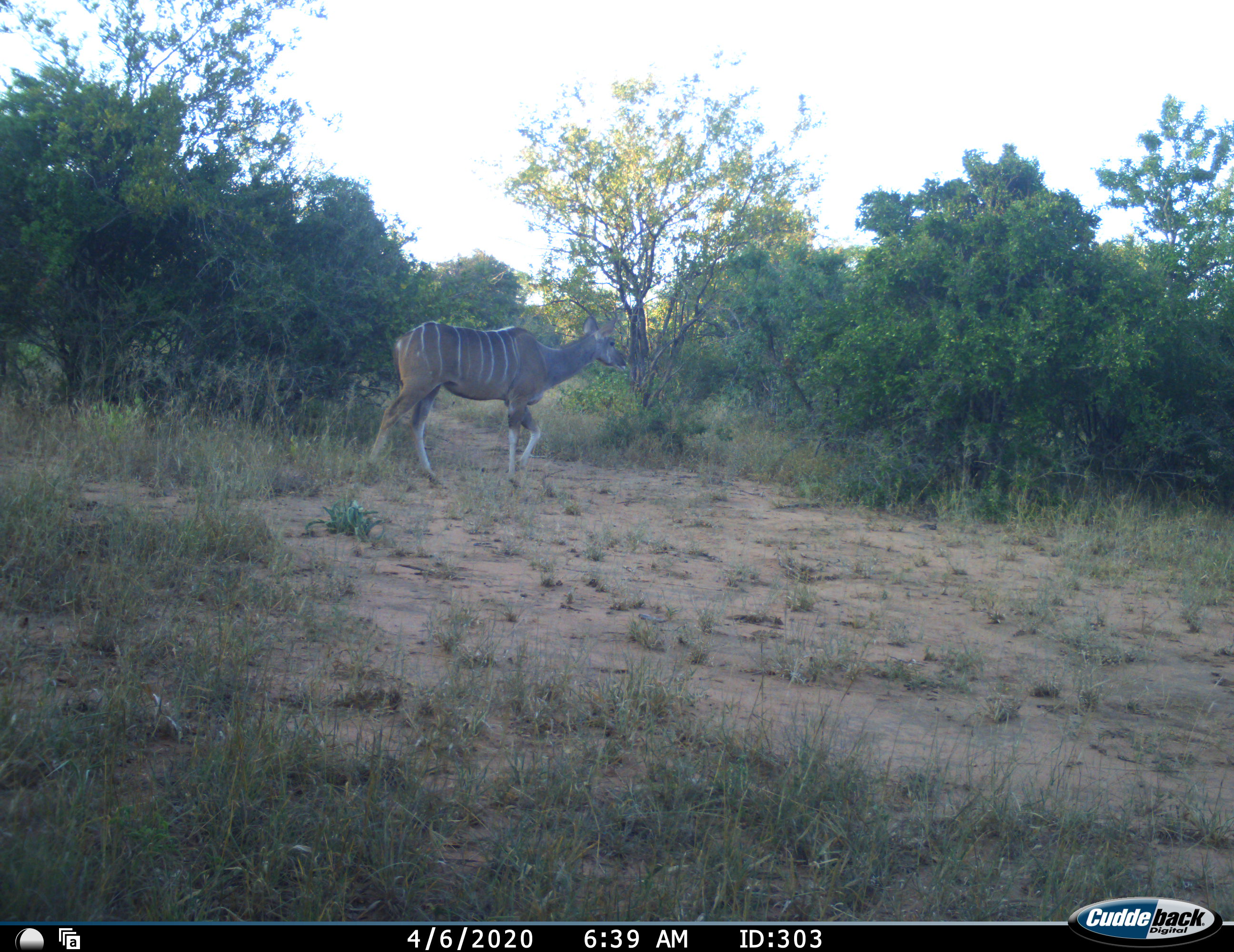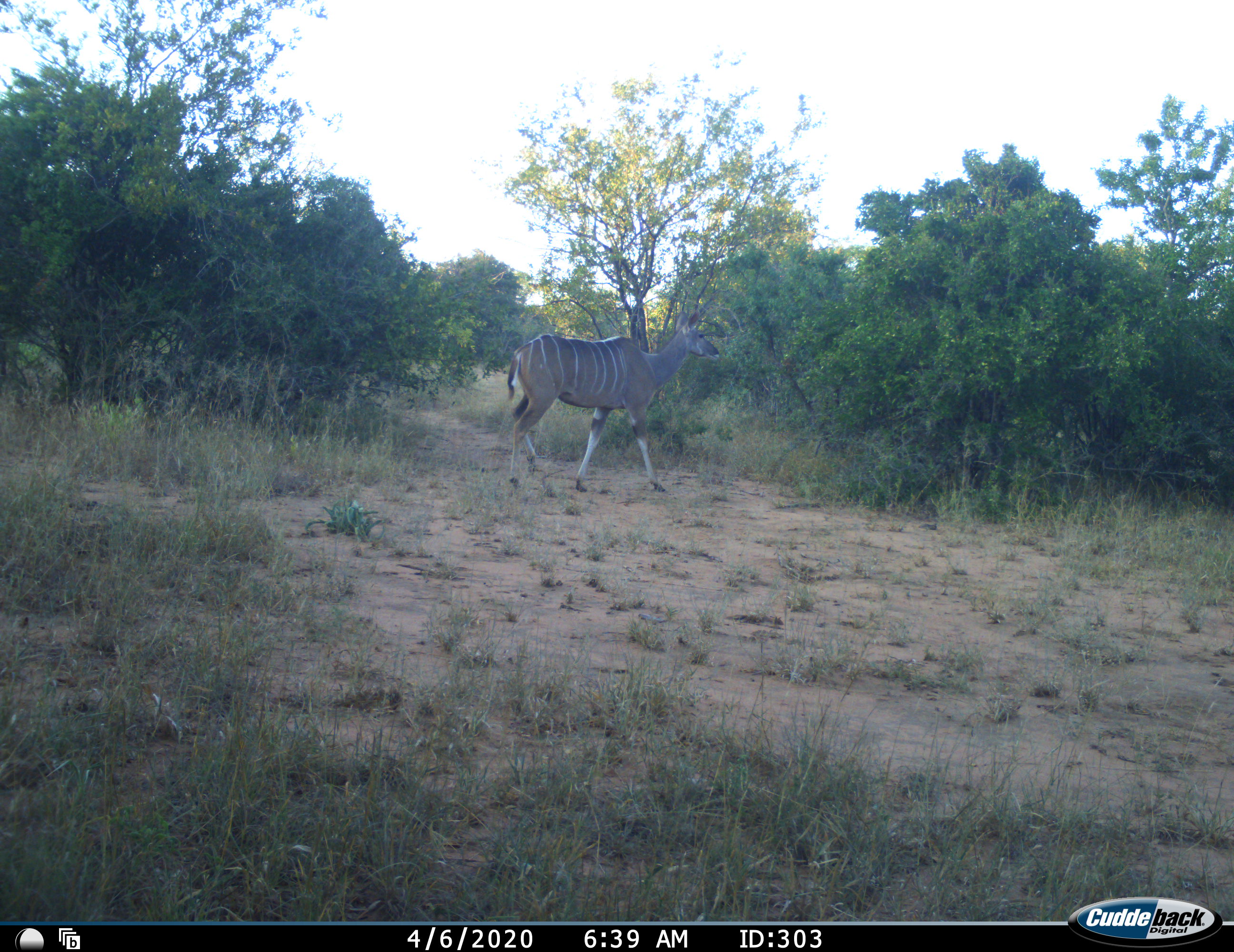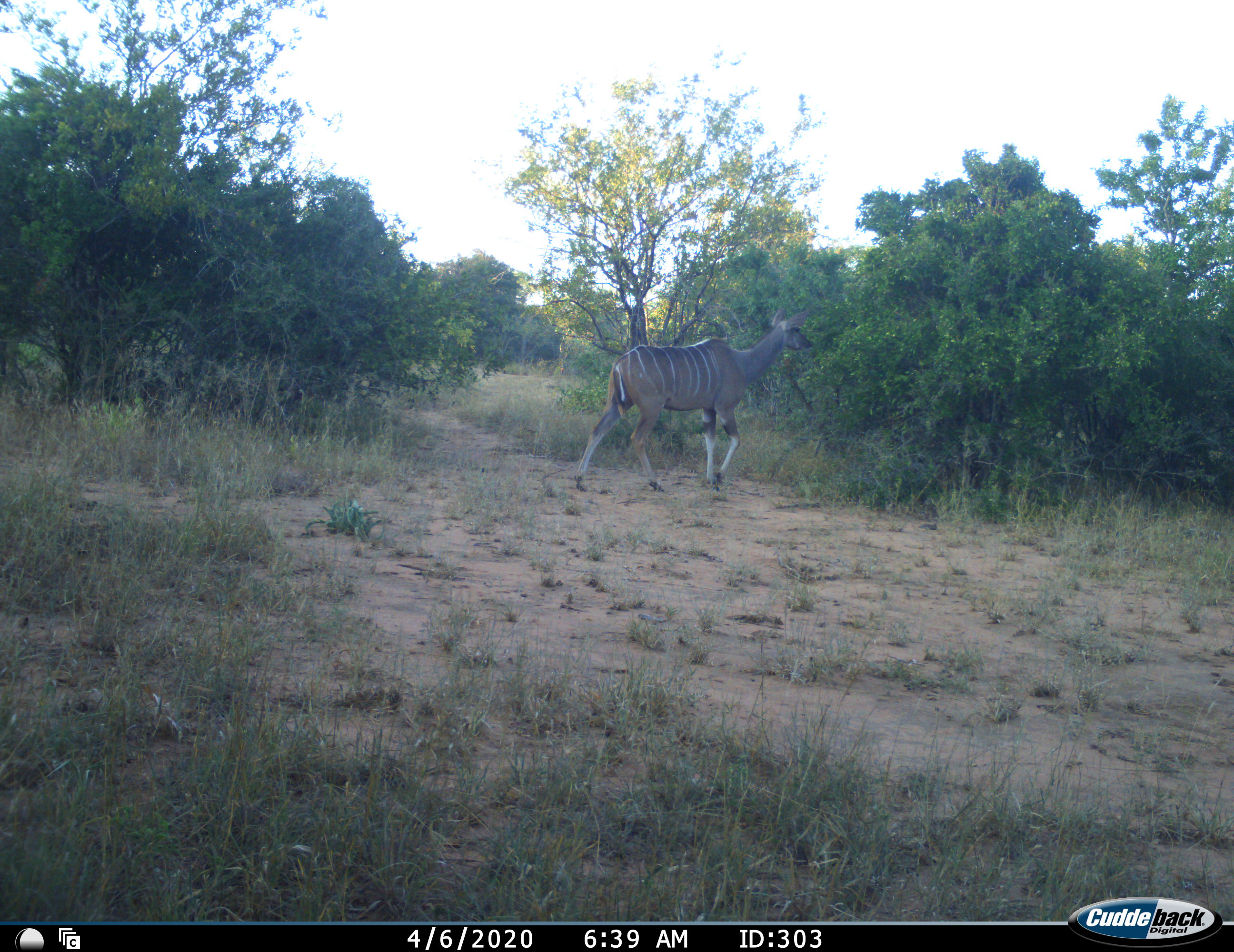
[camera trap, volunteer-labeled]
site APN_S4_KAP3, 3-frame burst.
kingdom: Animalia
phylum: Chordata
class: Mammalia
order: Artiodactyla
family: Bovidae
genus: Tragelaphus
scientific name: Tragelaphus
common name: kudu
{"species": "kudu (Tragelaphus)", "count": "1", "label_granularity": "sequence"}